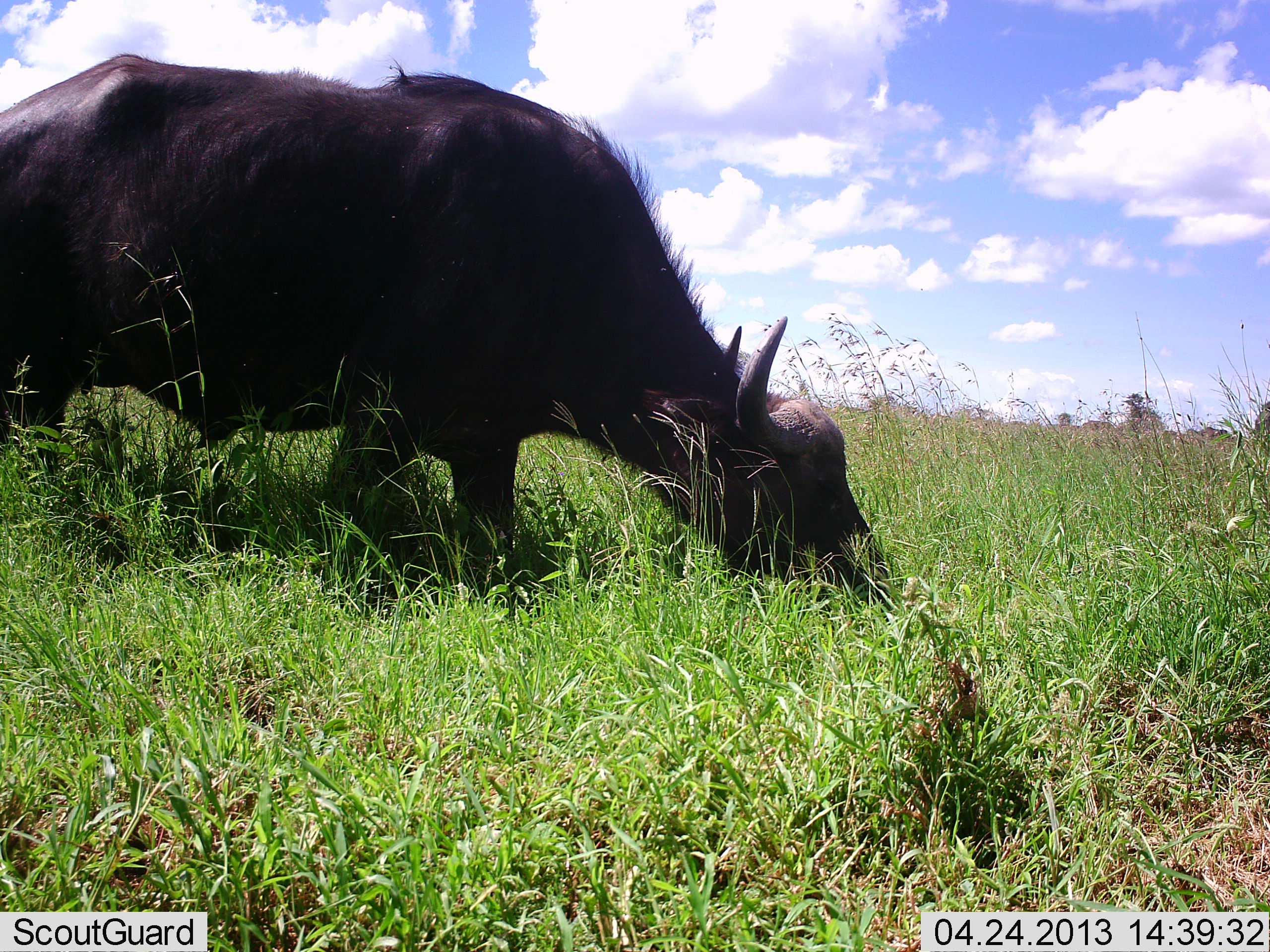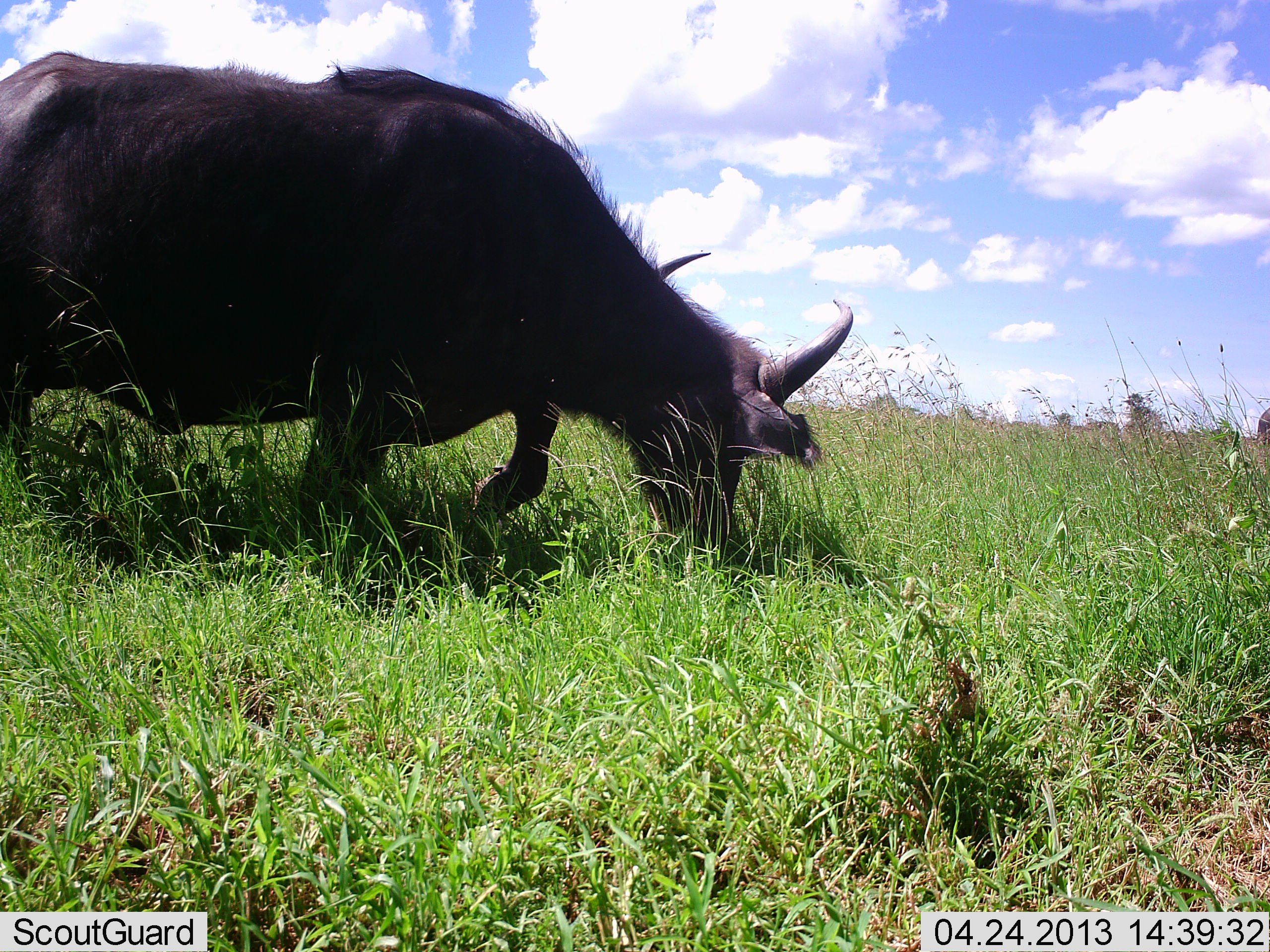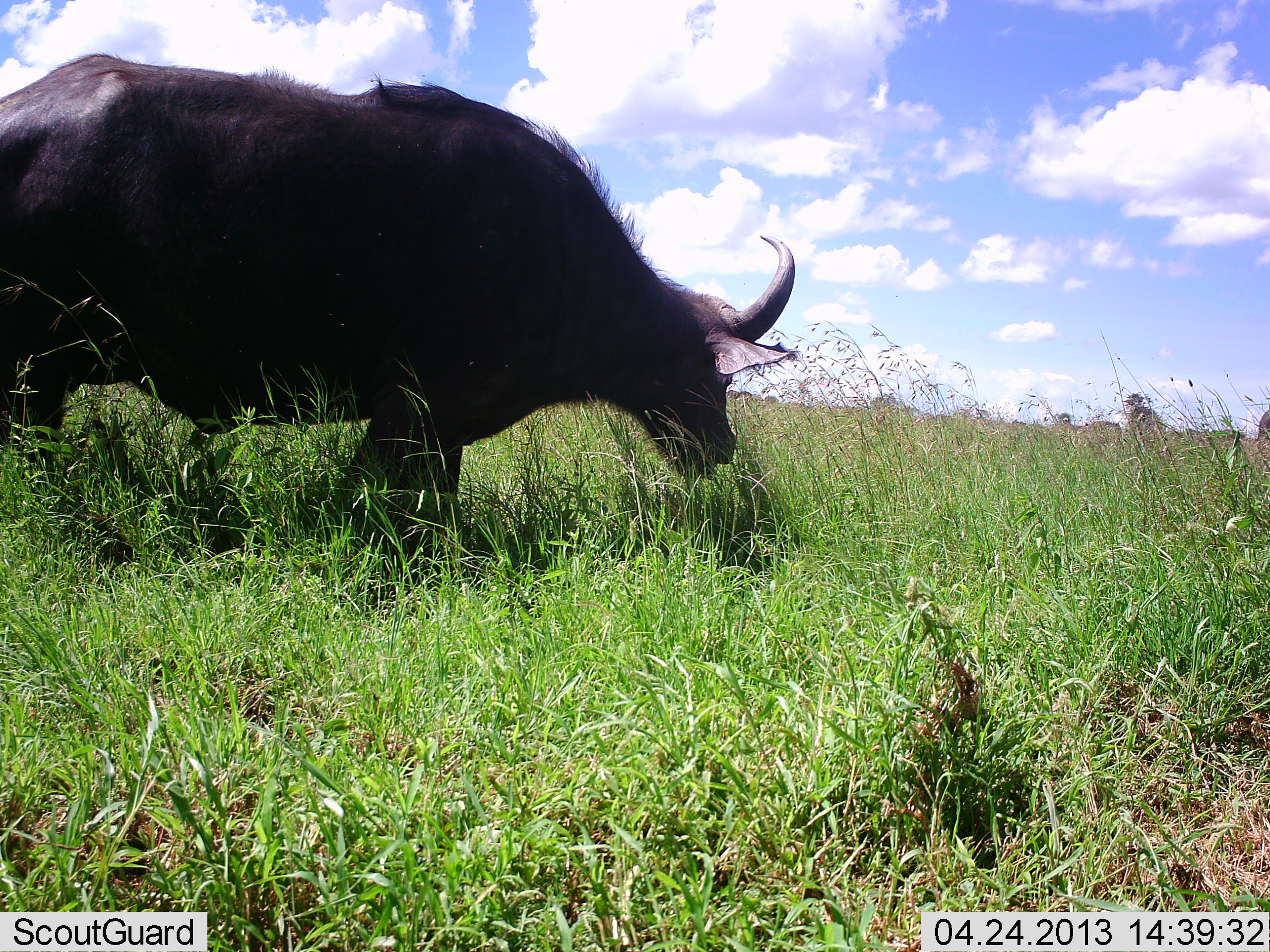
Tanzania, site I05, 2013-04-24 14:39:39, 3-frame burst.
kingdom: Animalia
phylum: Chordata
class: Mammalia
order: Artiodactyla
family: Bovidae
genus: Syncerus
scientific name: Syncerus caffer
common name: cape buffalo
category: buffalo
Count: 1.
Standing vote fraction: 0%.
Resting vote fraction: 0%.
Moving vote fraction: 10%.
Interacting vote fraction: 0%.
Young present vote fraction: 0%.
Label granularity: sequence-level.